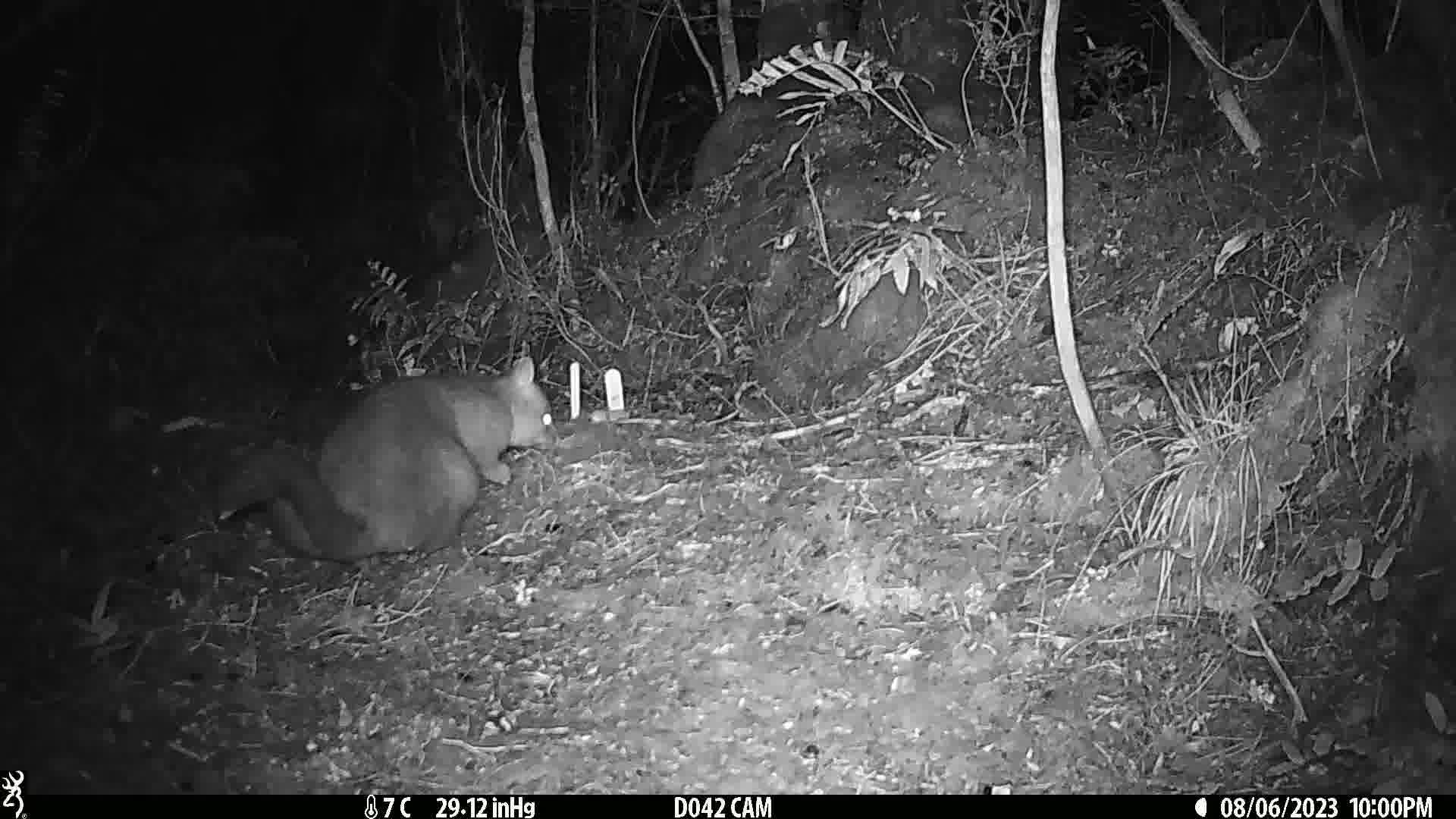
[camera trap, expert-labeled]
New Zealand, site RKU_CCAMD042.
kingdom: Animalia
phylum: Chordata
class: Mammalia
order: Diprotodontia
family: Phalangeridae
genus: Trichosurus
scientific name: Trichosurus vulpecula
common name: common brushtail possum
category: possum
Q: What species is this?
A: Possum (common brushtail possum) (Trichosurus vulpecula).